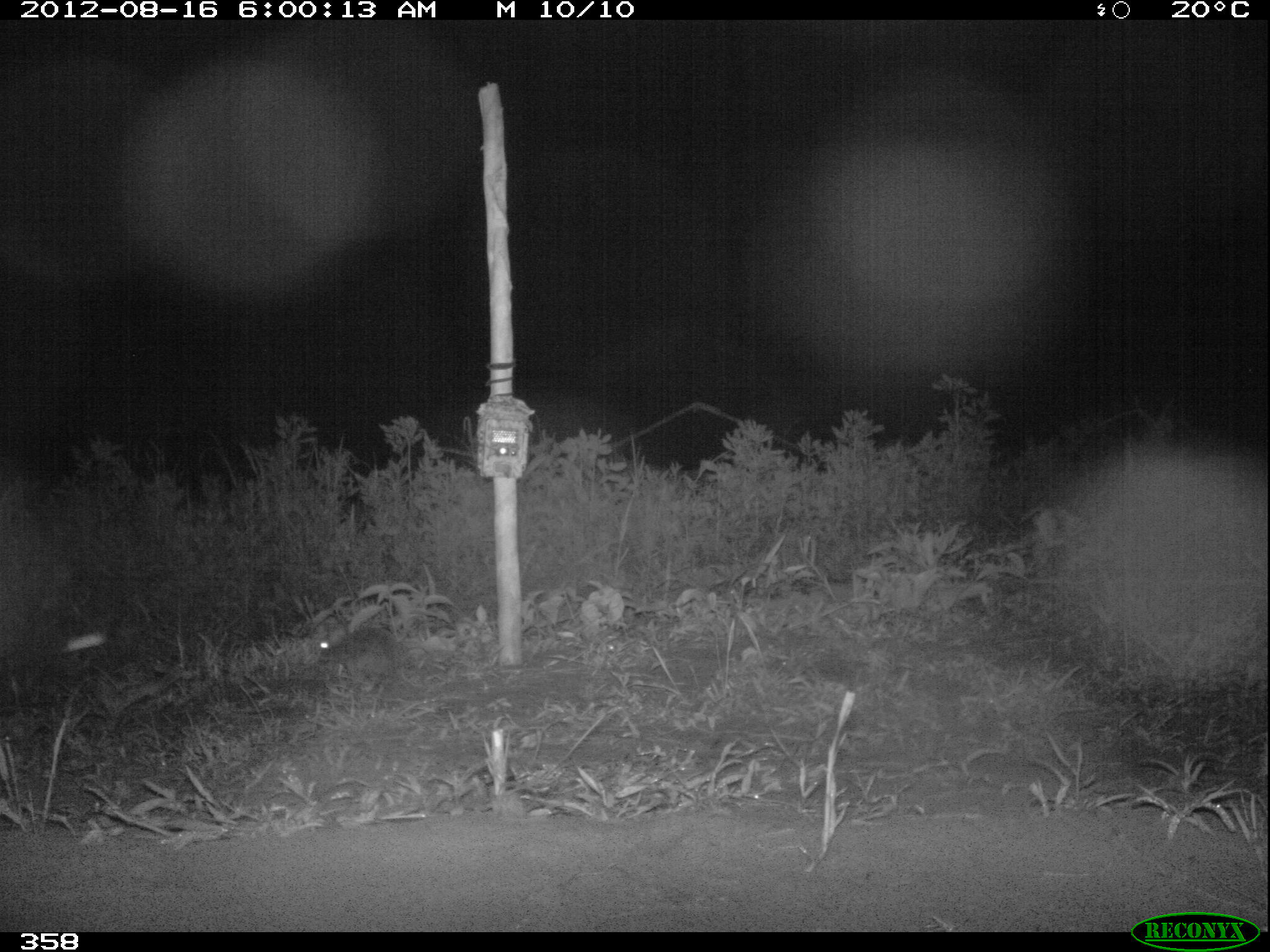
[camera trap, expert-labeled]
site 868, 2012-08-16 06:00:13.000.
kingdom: Animalia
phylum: Chordata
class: Mammalia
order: Lagomorpha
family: Leporidae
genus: Sylvilagus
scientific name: Sylvilagus brasiliensis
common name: tapeti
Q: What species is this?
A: Sylvilagus brasiliensis (tapeti).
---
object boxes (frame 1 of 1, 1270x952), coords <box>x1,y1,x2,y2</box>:
sylvilagus brasiliensis: <box>317,625,401,686</box>